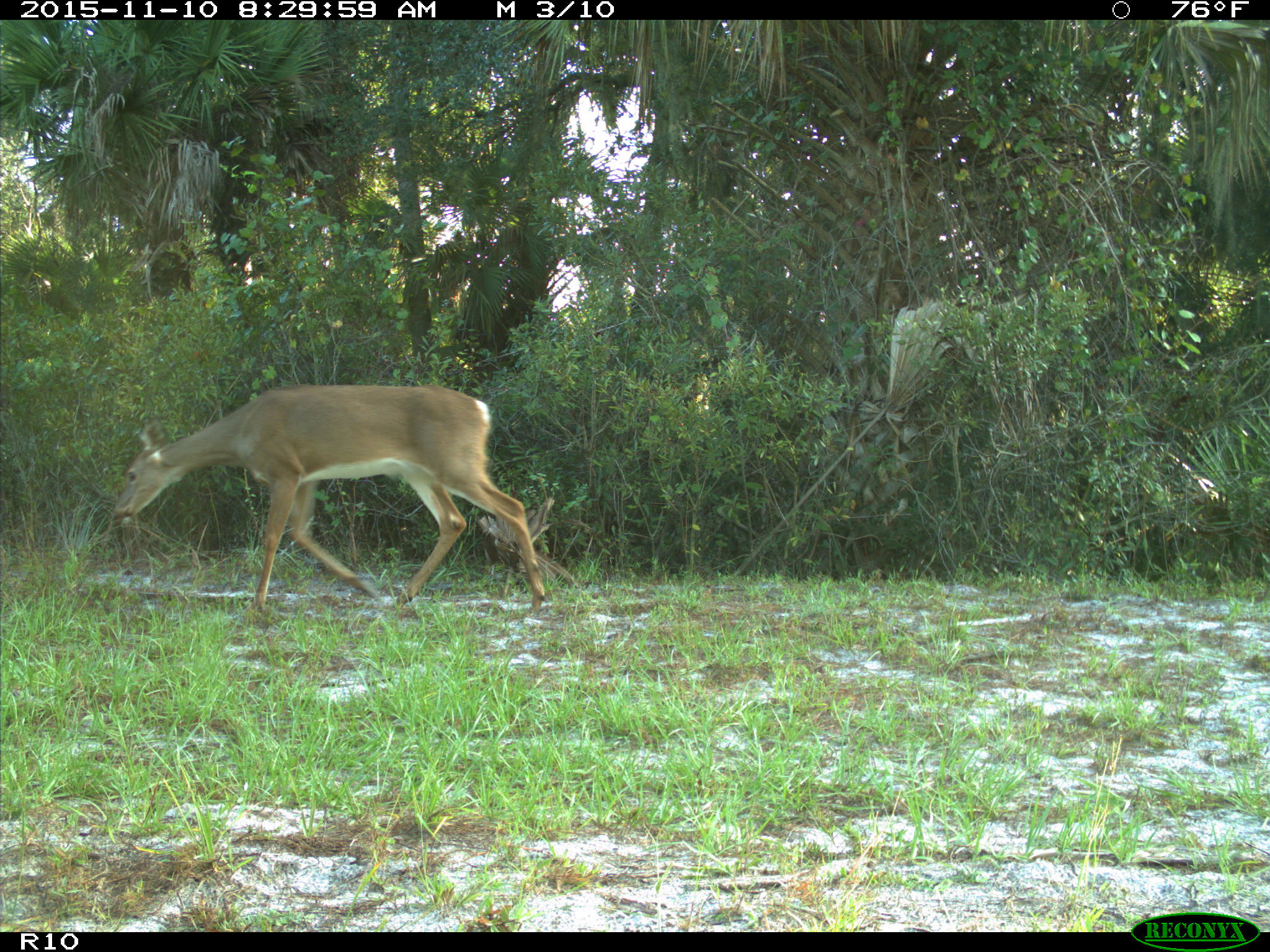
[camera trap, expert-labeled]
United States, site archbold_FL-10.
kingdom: Animalia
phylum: Chordata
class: Mammalia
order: Artiodactyla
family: Cervidae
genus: Odocoileus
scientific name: Odocoileus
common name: deer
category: unidentified deer